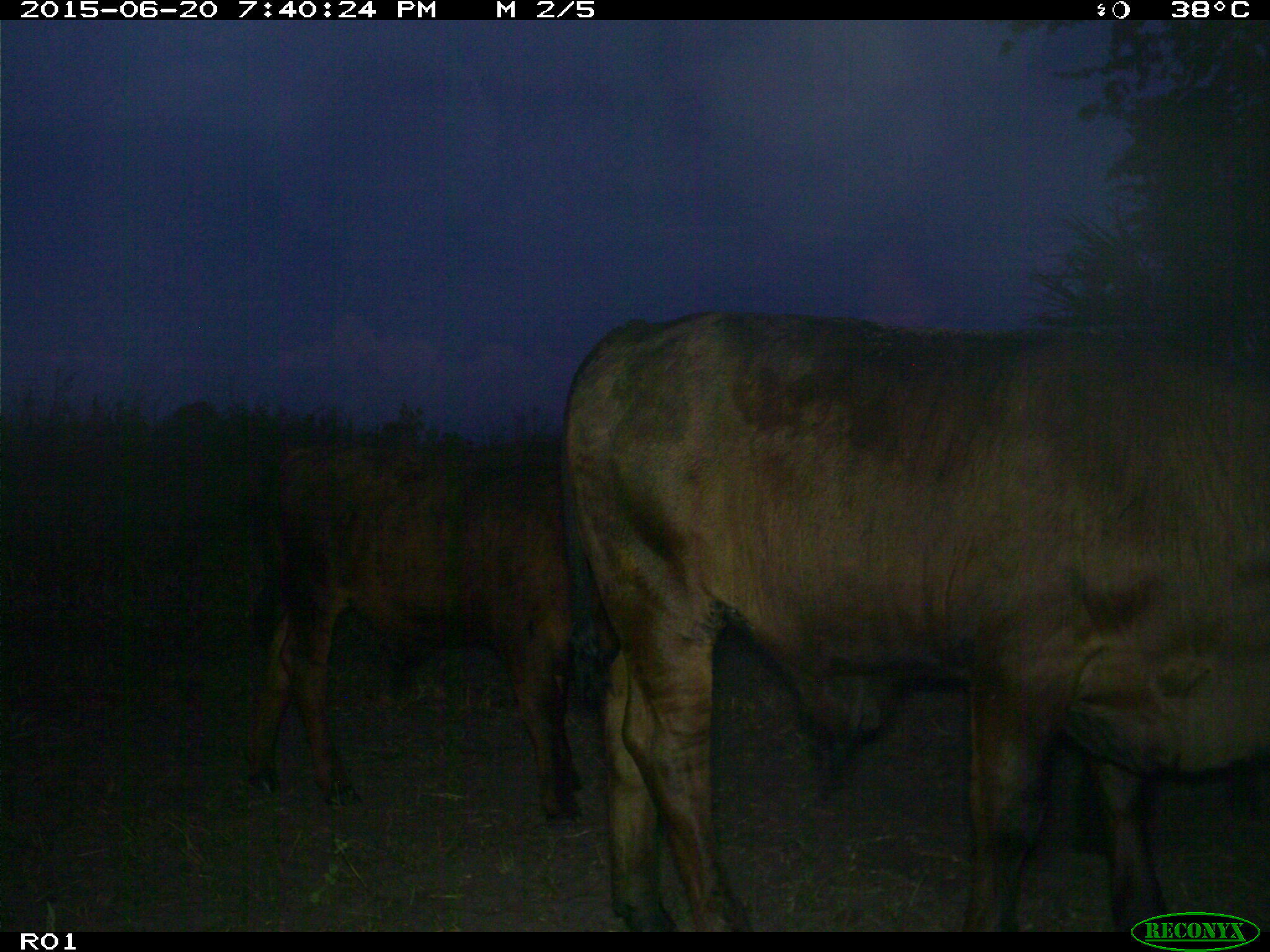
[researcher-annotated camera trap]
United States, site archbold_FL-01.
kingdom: Animalia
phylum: Chordata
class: Mammalia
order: Artiodactyla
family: Bovidae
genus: Bos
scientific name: Bos taurus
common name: domestic cow